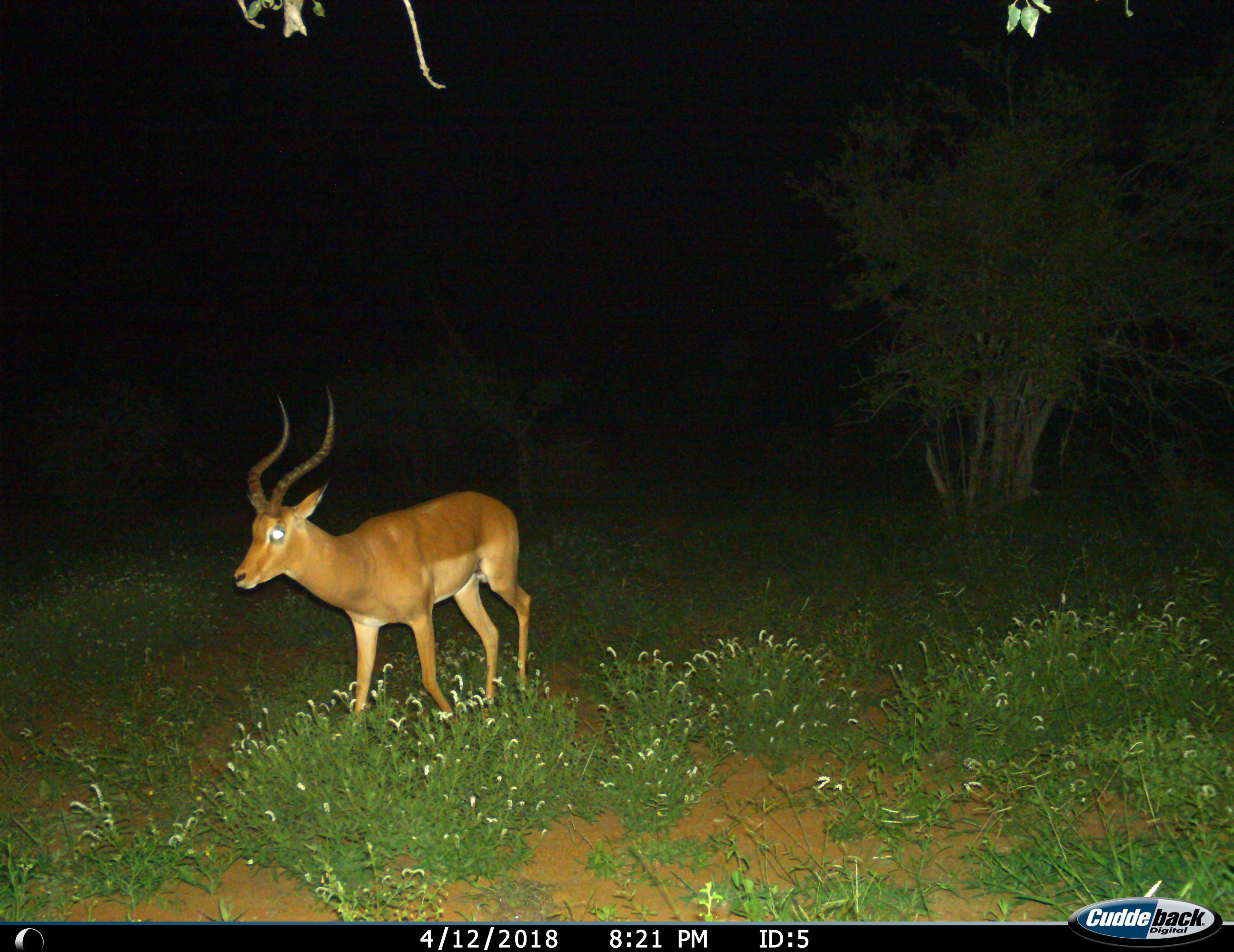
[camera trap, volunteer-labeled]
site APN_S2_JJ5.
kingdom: Animalia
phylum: Chordata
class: Mammalia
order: Artiodactyla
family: Bovidae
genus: Aepyceros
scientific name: Aepyceros melampus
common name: impala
Impala (Aepyceros melampus), count 1. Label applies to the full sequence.